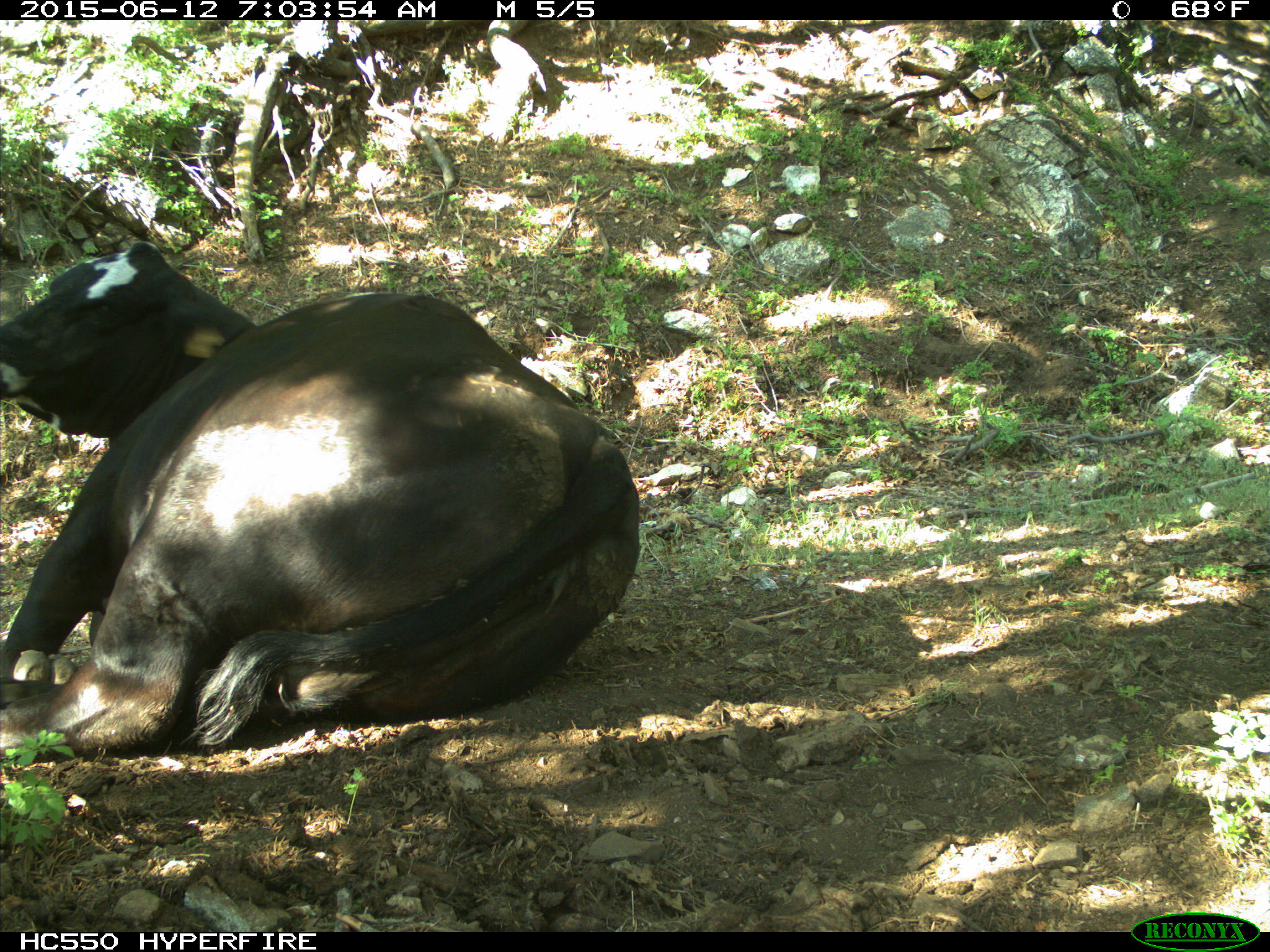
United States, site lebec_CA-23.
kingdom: Animalia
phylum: Chordata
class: Mammalia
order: Artiodactyla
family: Bovidae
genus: Bos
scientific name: Bos taurus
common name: domestic cow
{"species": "Bos taurus (domestic cow)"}